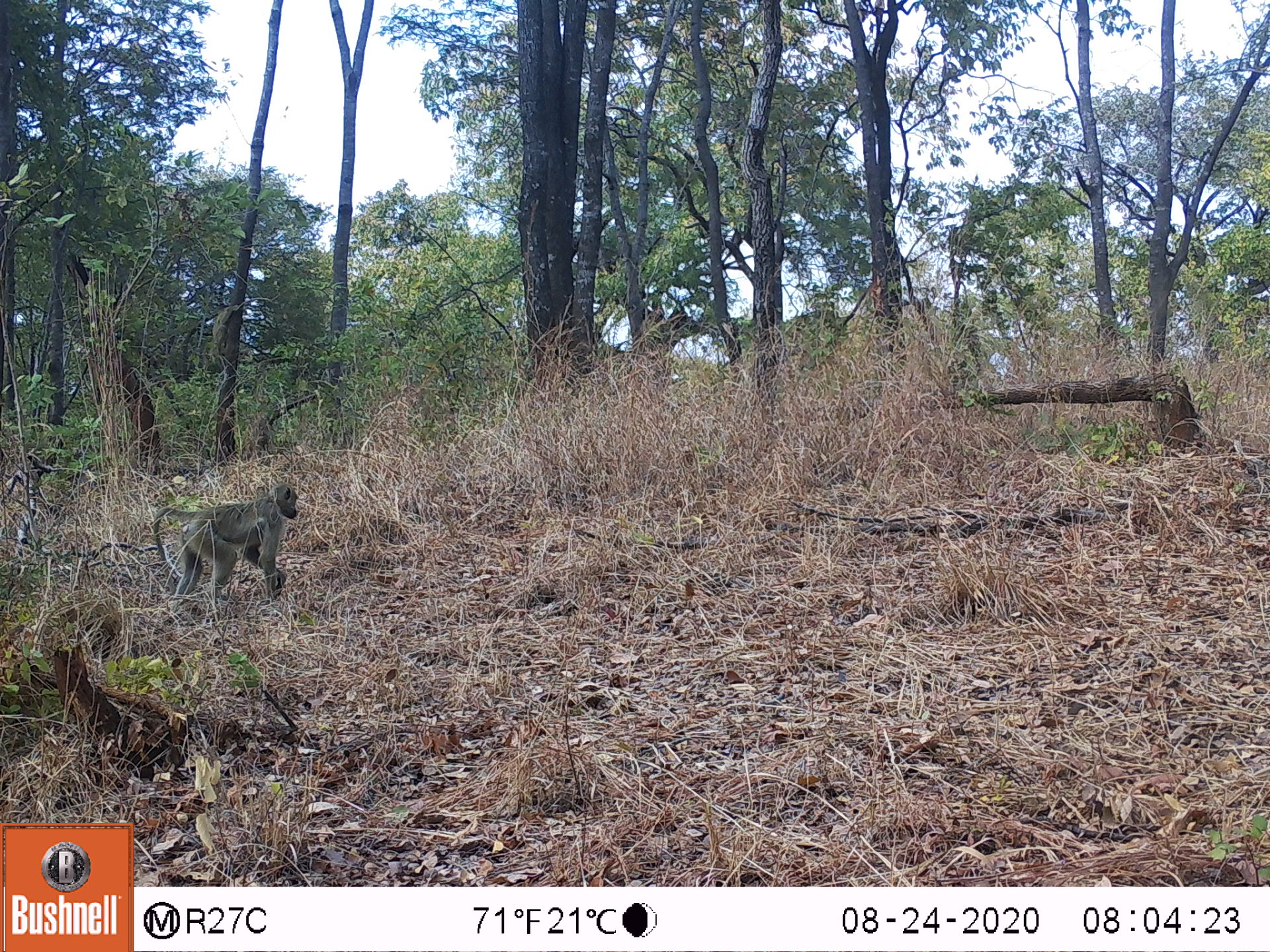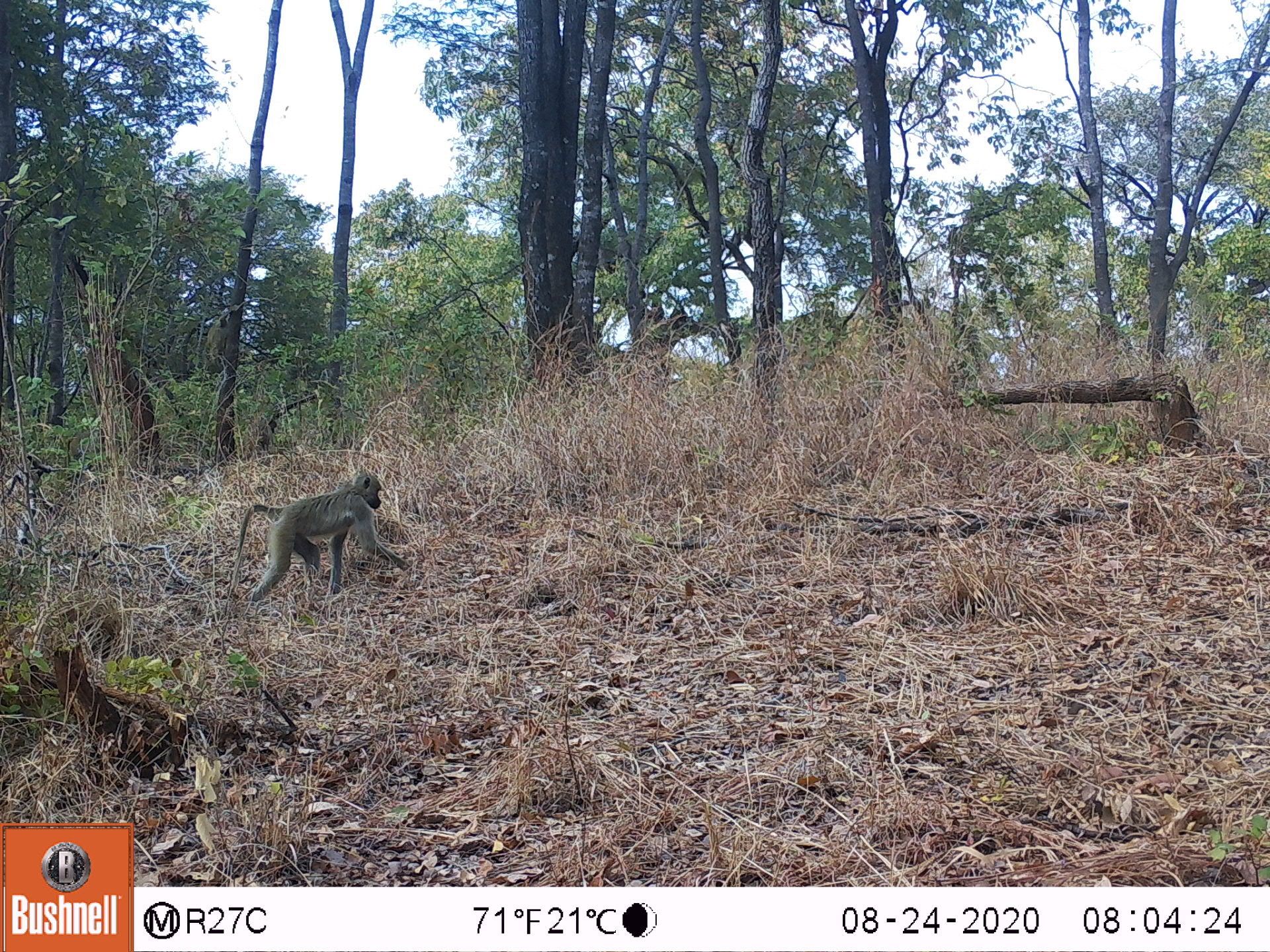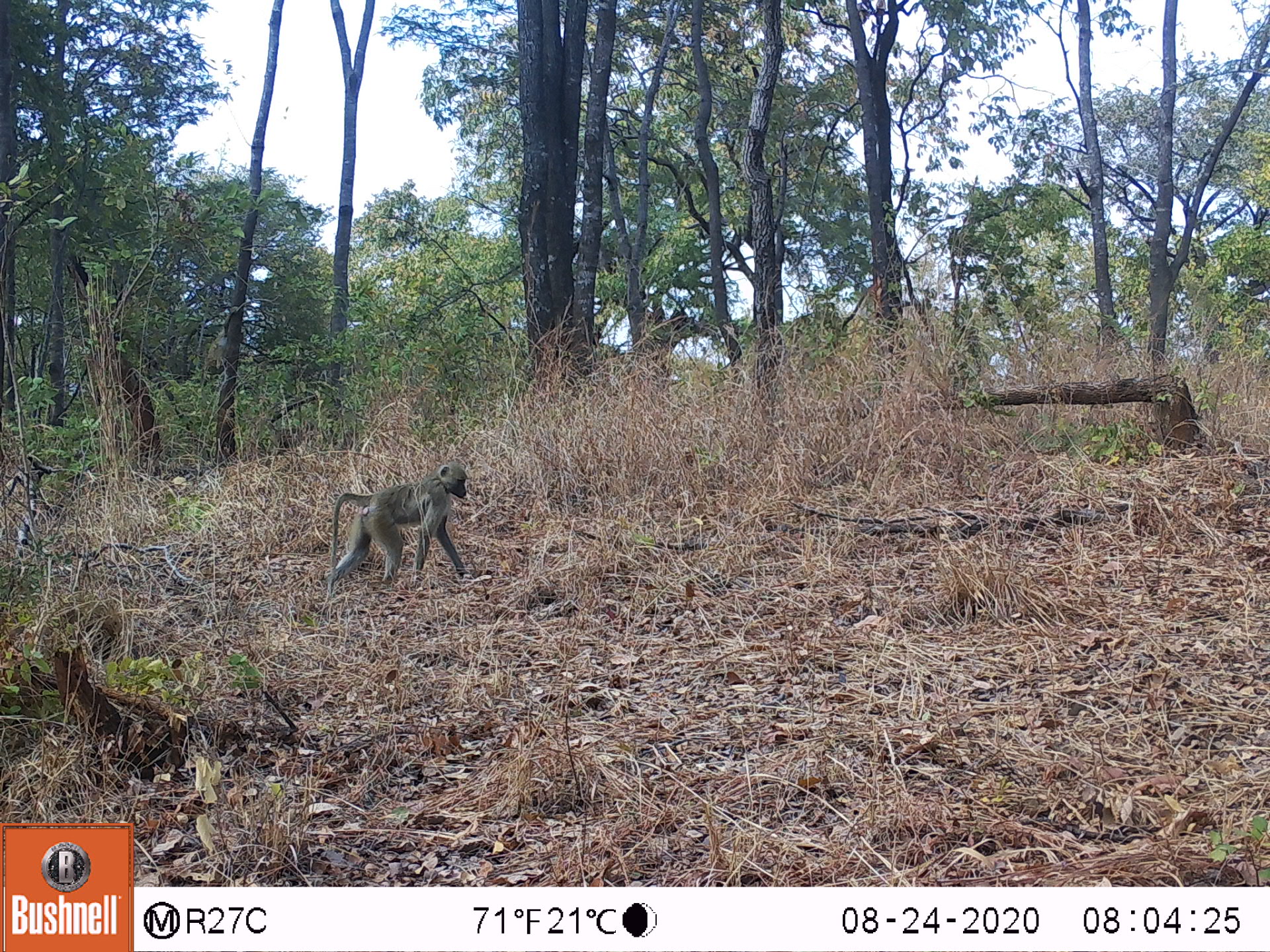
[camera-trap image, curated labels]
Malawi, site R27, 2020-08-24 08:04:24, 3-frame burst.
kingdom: Animalia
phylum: Chordata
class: Mammalia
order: Primates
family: Cercopithecidae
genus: Papio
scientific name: Papio cynocephalus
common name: yellow baboon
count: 1